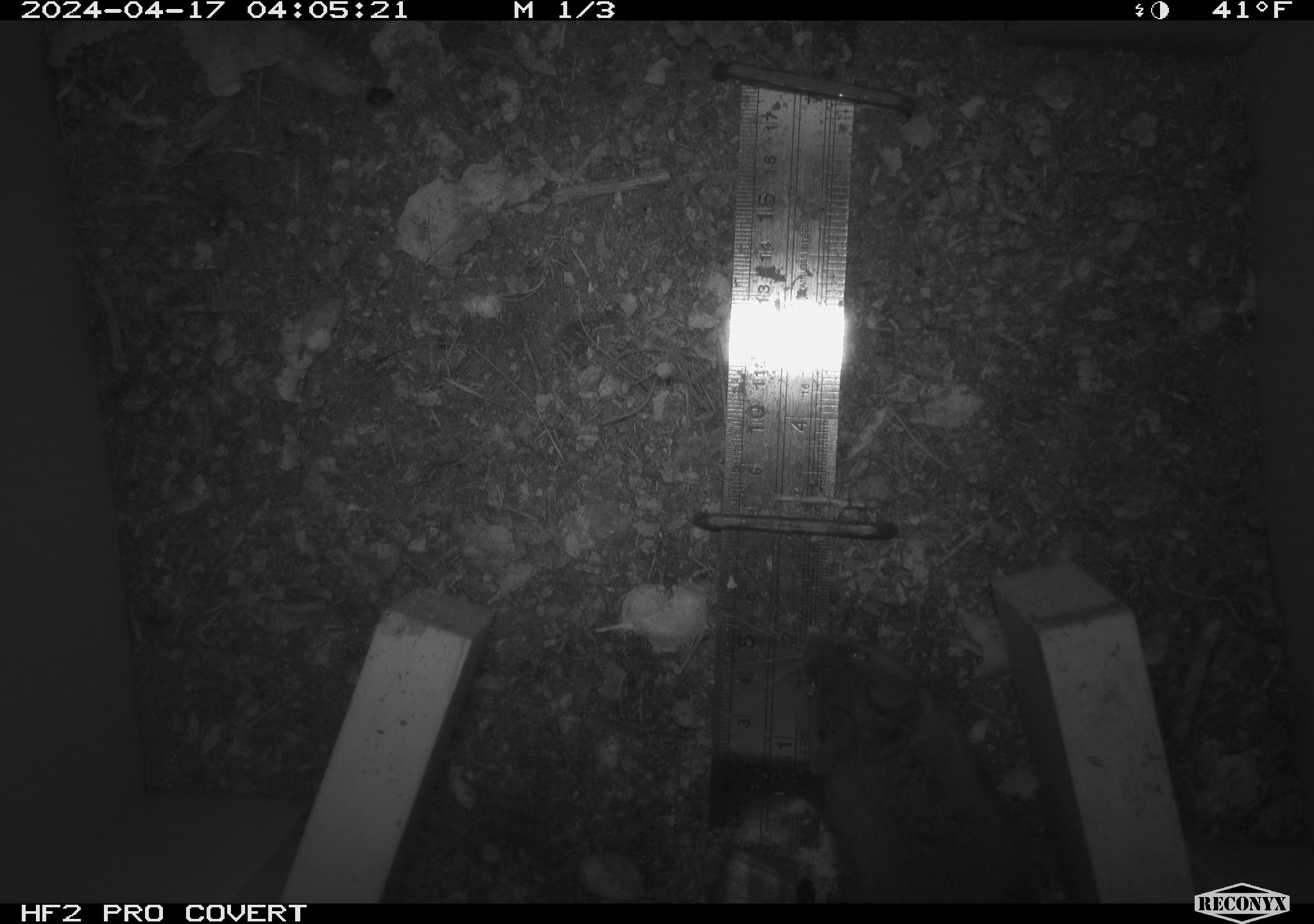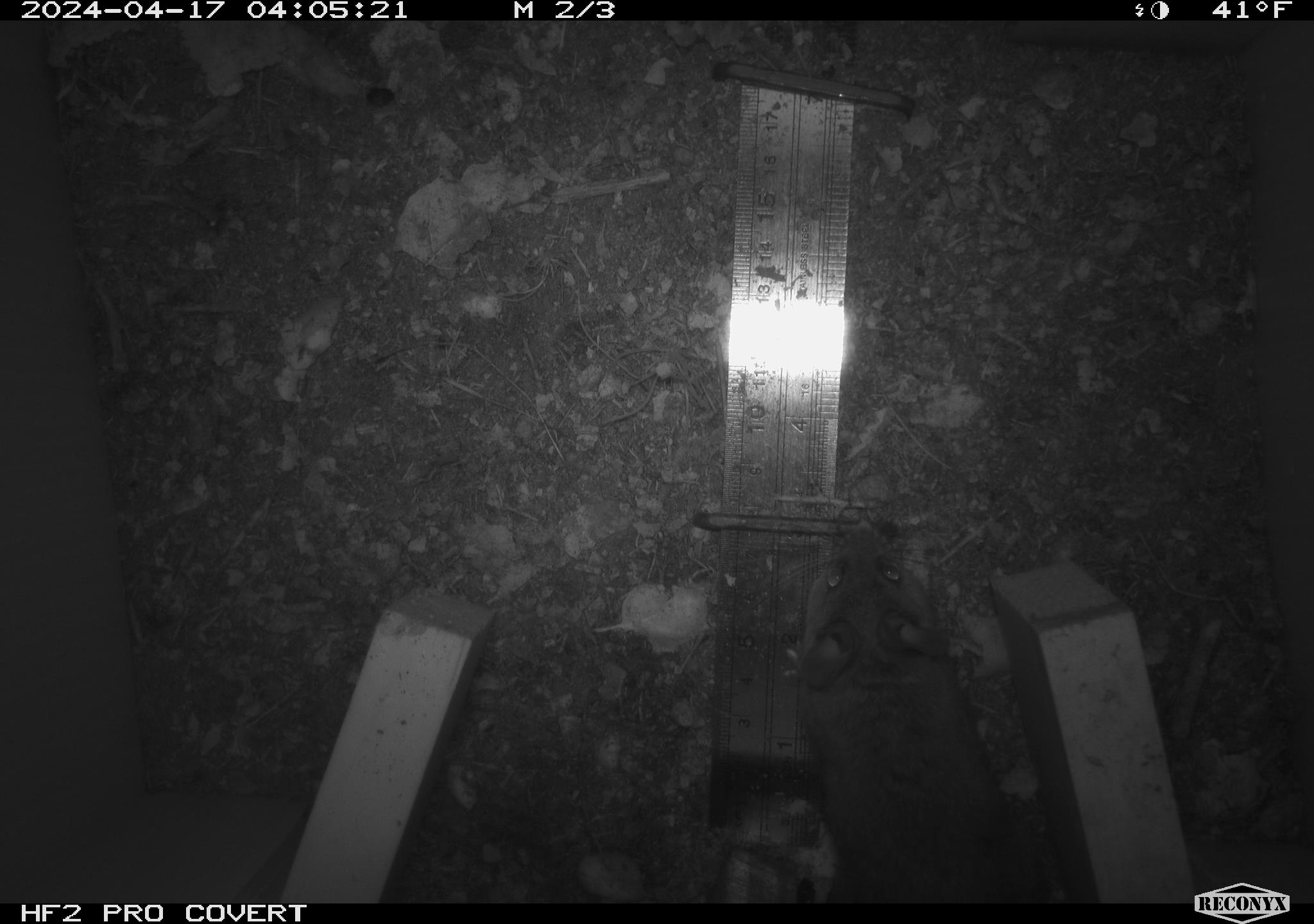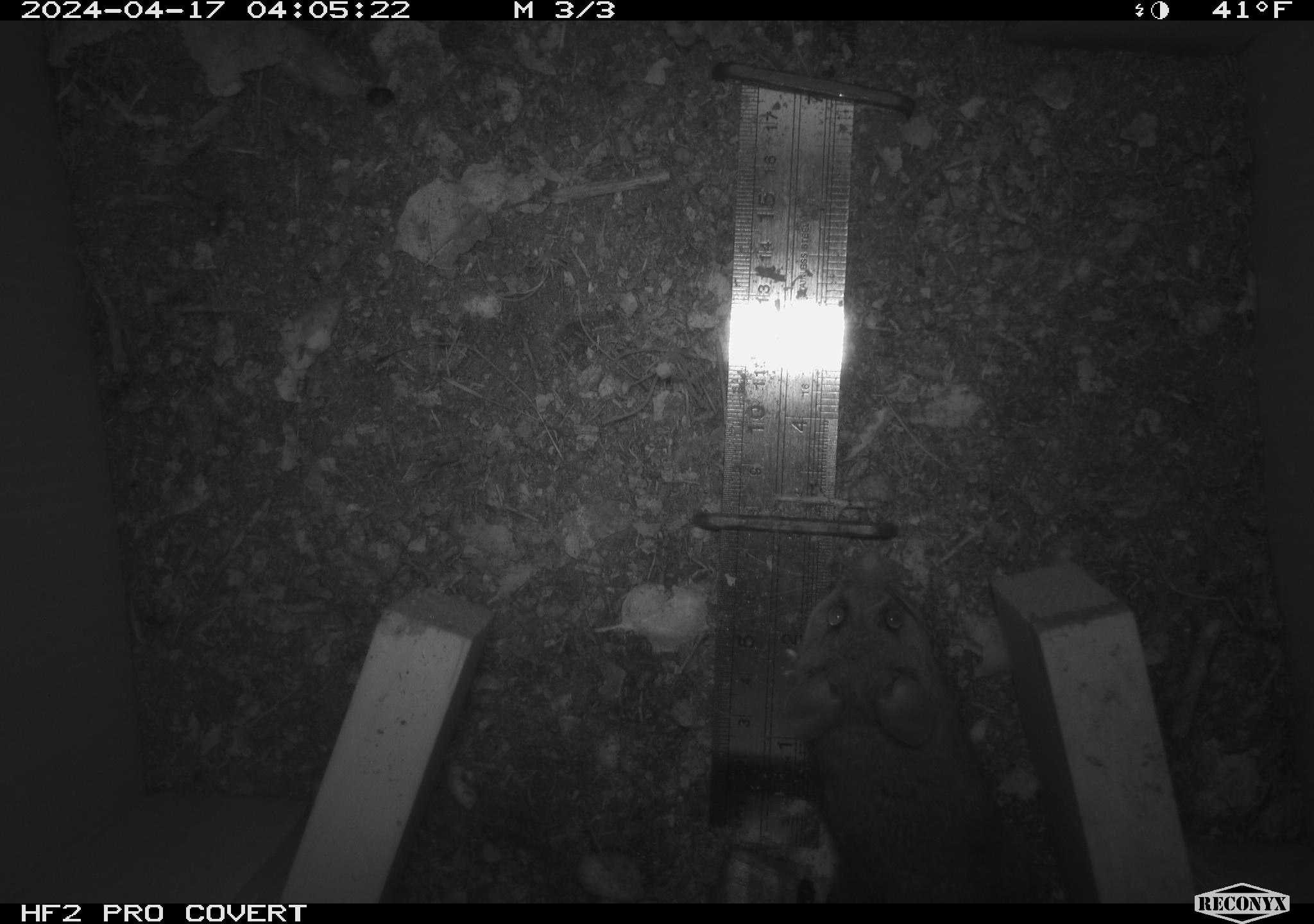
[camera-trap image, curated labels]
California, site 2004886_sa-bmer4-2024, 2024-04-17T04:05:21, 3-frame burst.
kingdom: Animalia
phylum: Chordata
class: Mammalia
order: Rodentia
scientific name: Rodentia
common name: mouse species